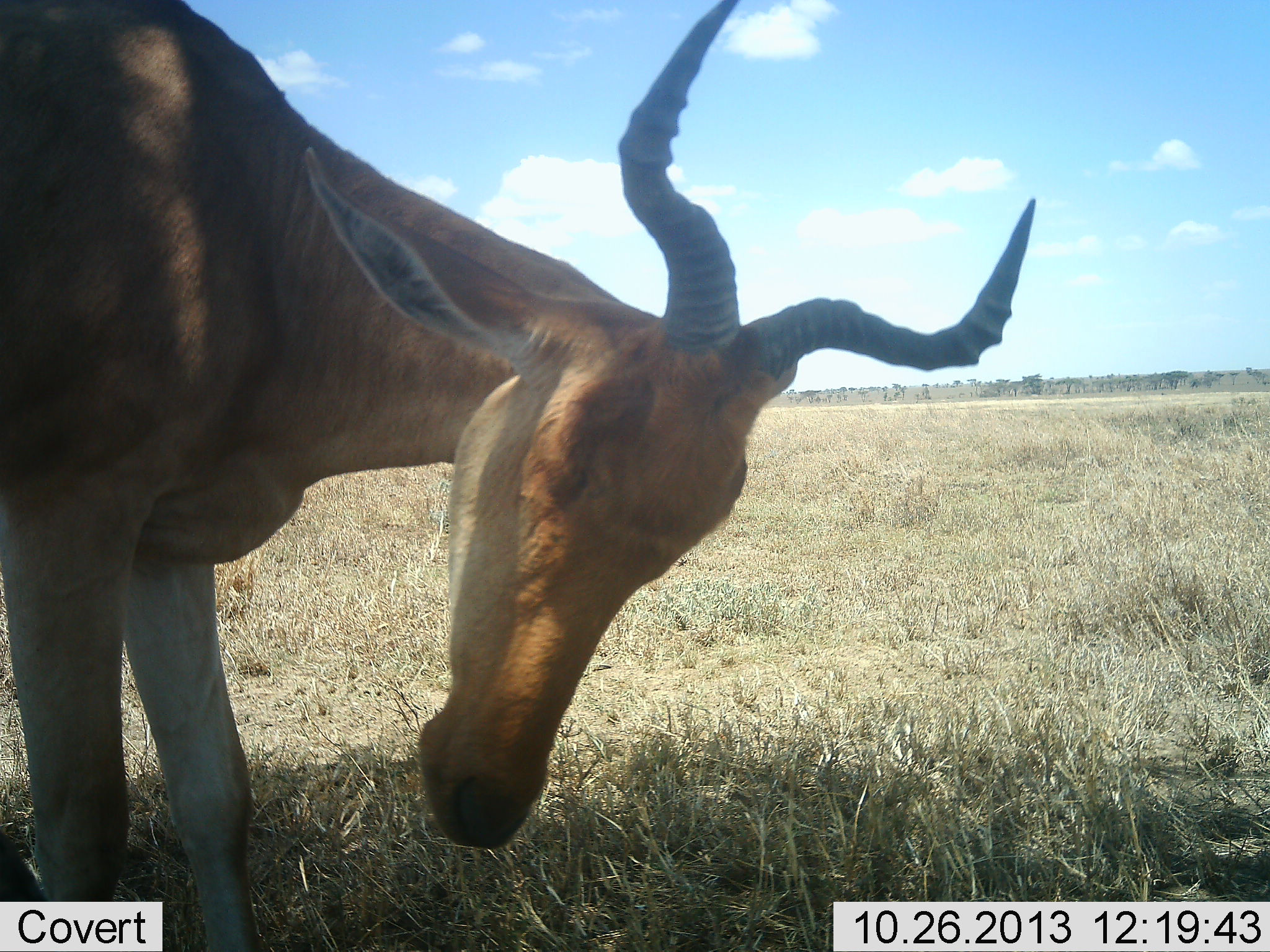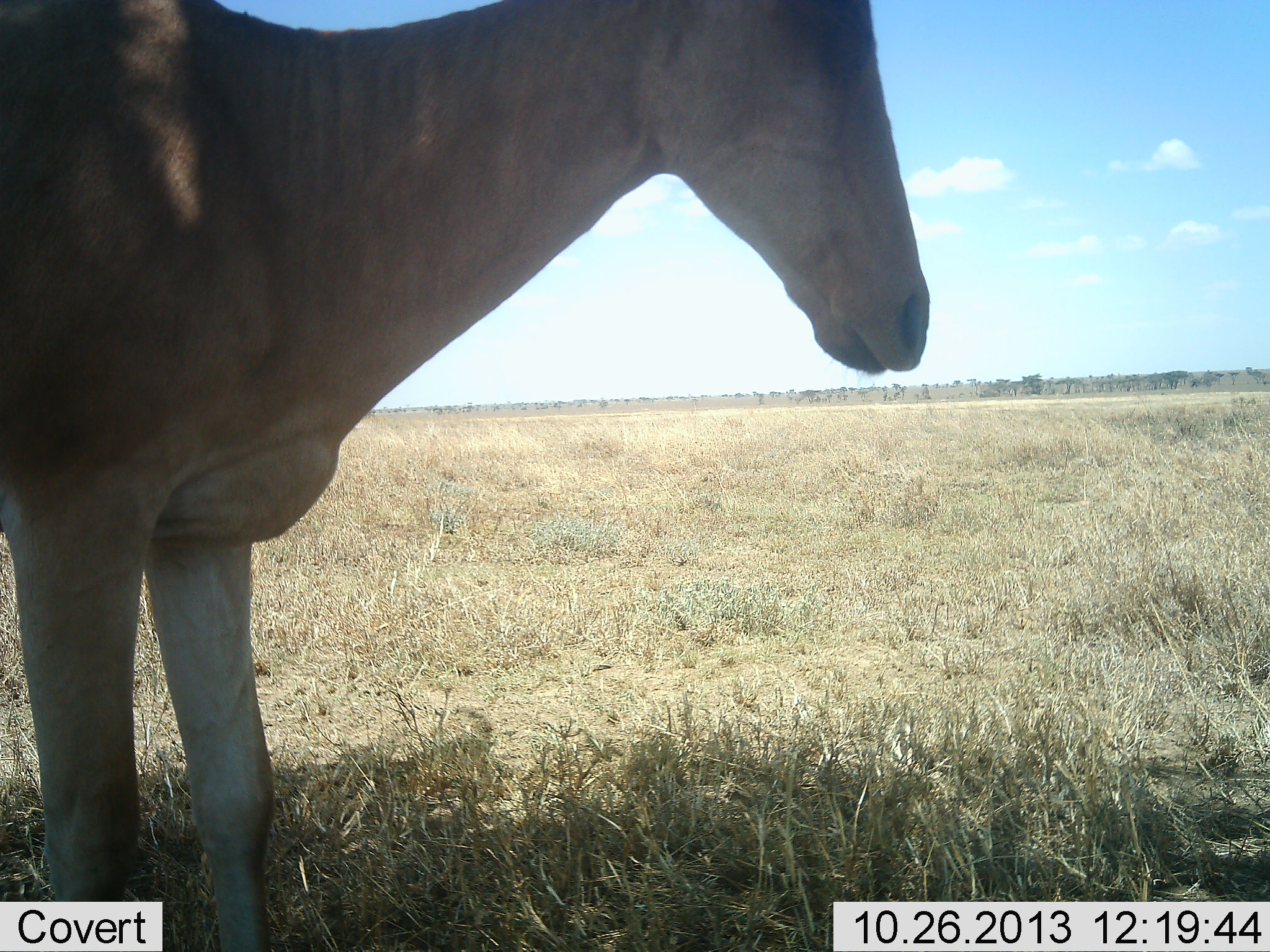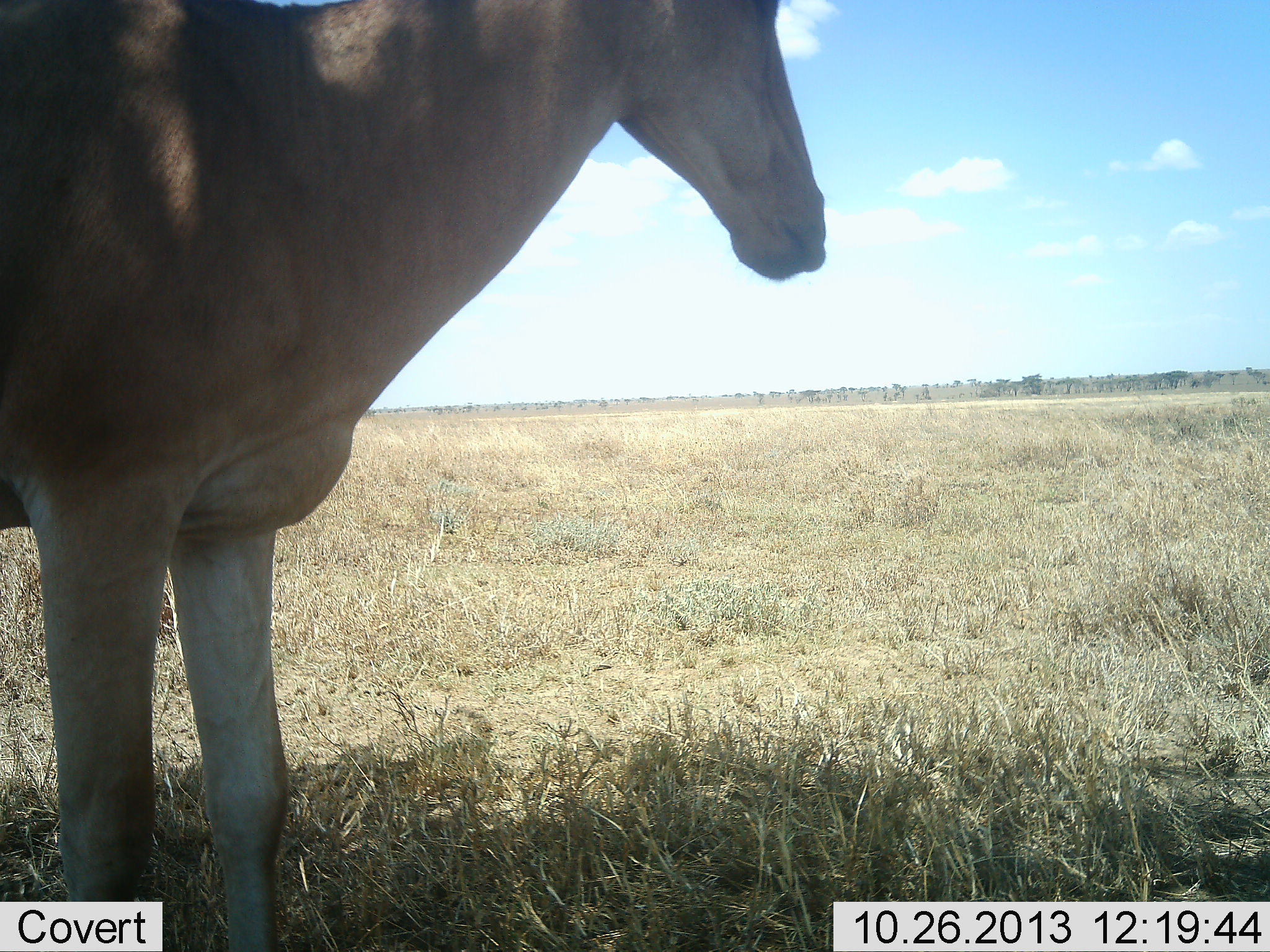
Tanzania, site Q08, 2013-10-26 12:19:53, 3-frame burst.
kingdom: Animalia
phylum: Chordata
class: Mammalia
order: Artiodactyla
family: Bovidae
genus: Alcelaphus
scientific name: Alcelaphus buselaphus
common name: hartebeest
Hartebeest (Alcelaphus buselaphus), count 1. Behavior (volunteer vote fractions): standing 95%, resting 0%, moving 5%, interacting 5%. Young present (vote fraction): 0%. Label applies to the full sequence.